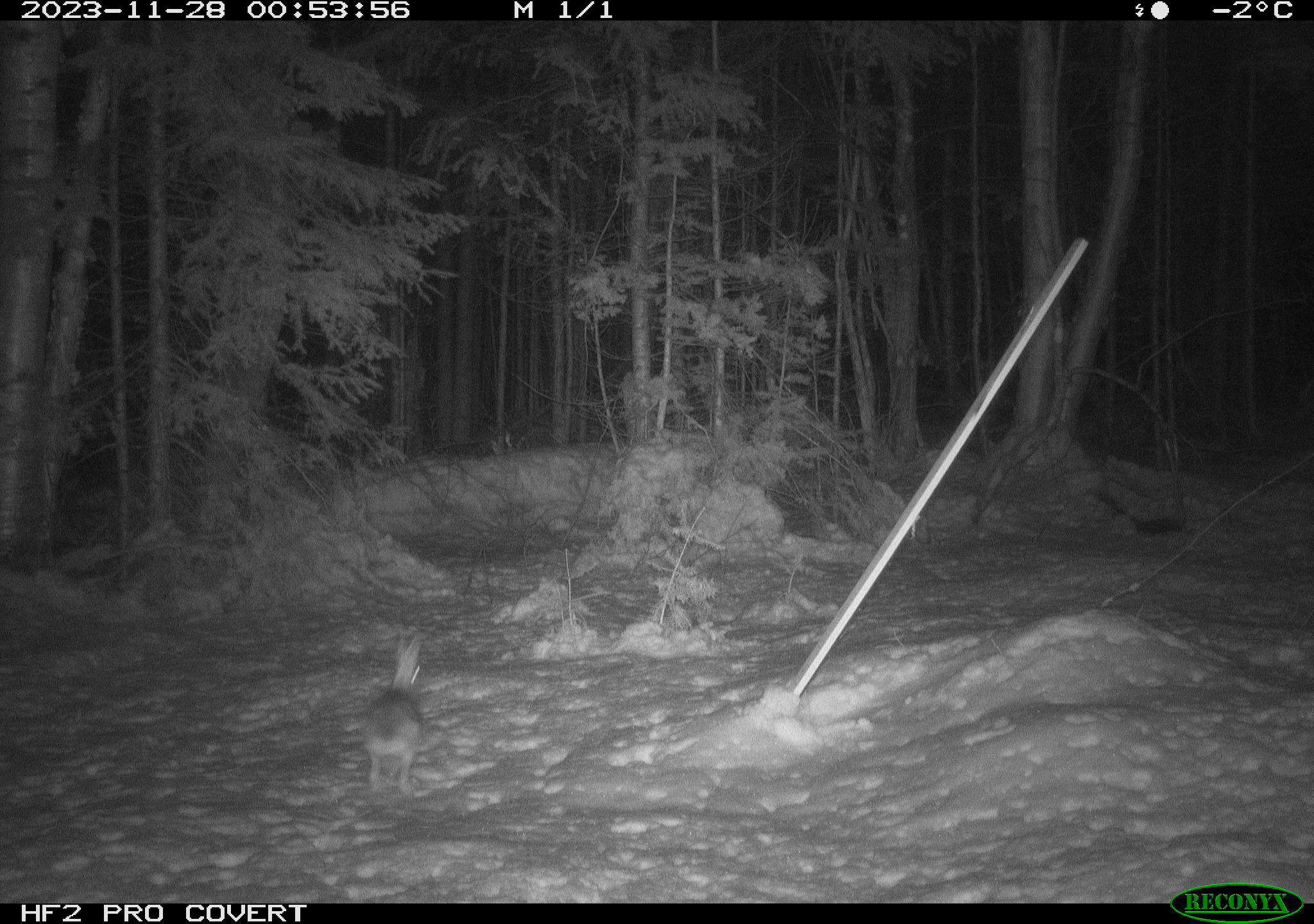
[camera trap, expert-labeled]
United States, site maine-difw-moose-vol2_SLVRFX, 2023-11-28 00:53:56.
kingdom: Animalia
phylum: Chordata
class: Mammalia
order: Lagomorpha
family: Leporidae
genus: Lepus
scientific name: Lepus americanus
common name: snowshoe hare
Snowshoe hare (Lepus americanus).